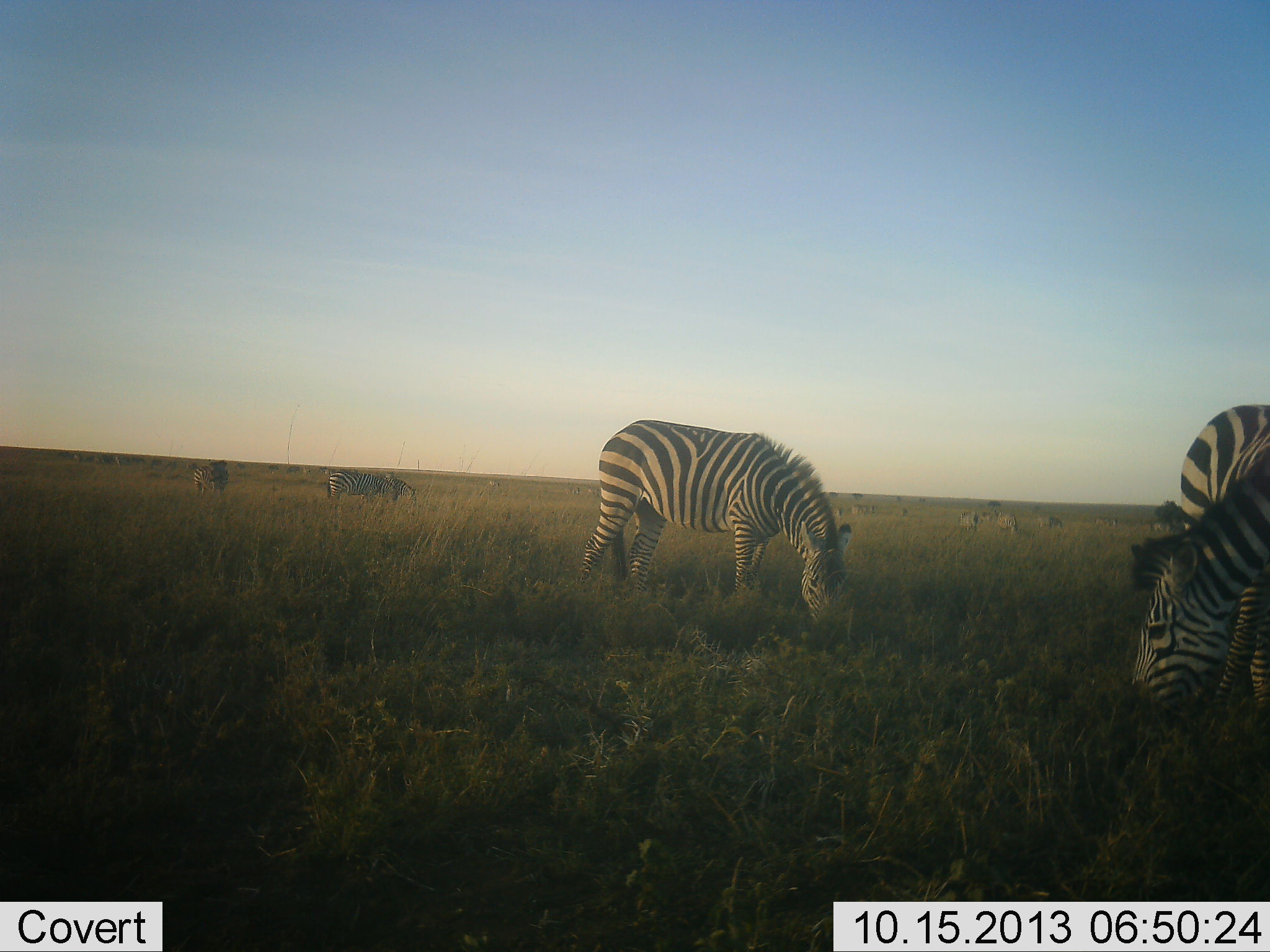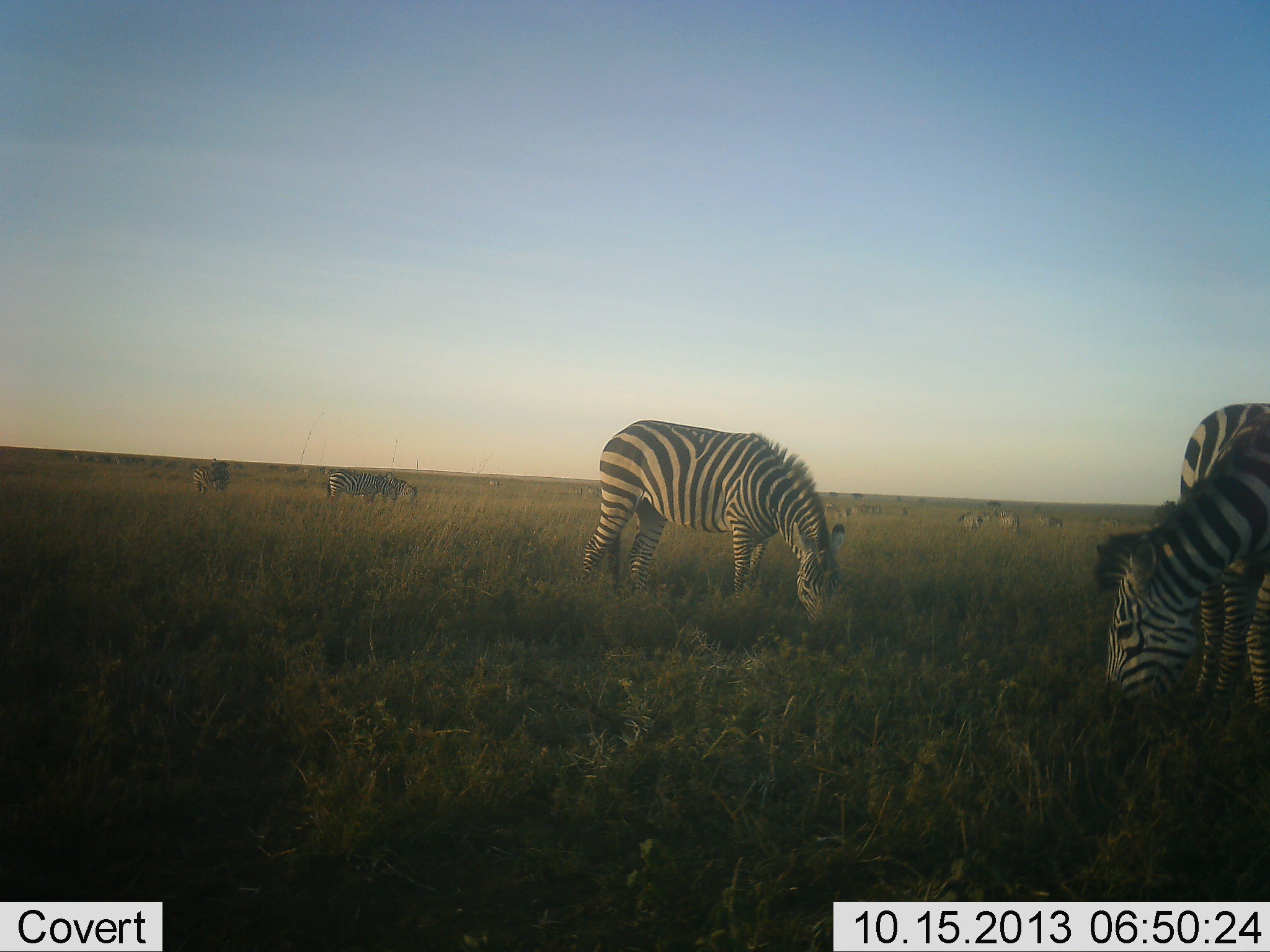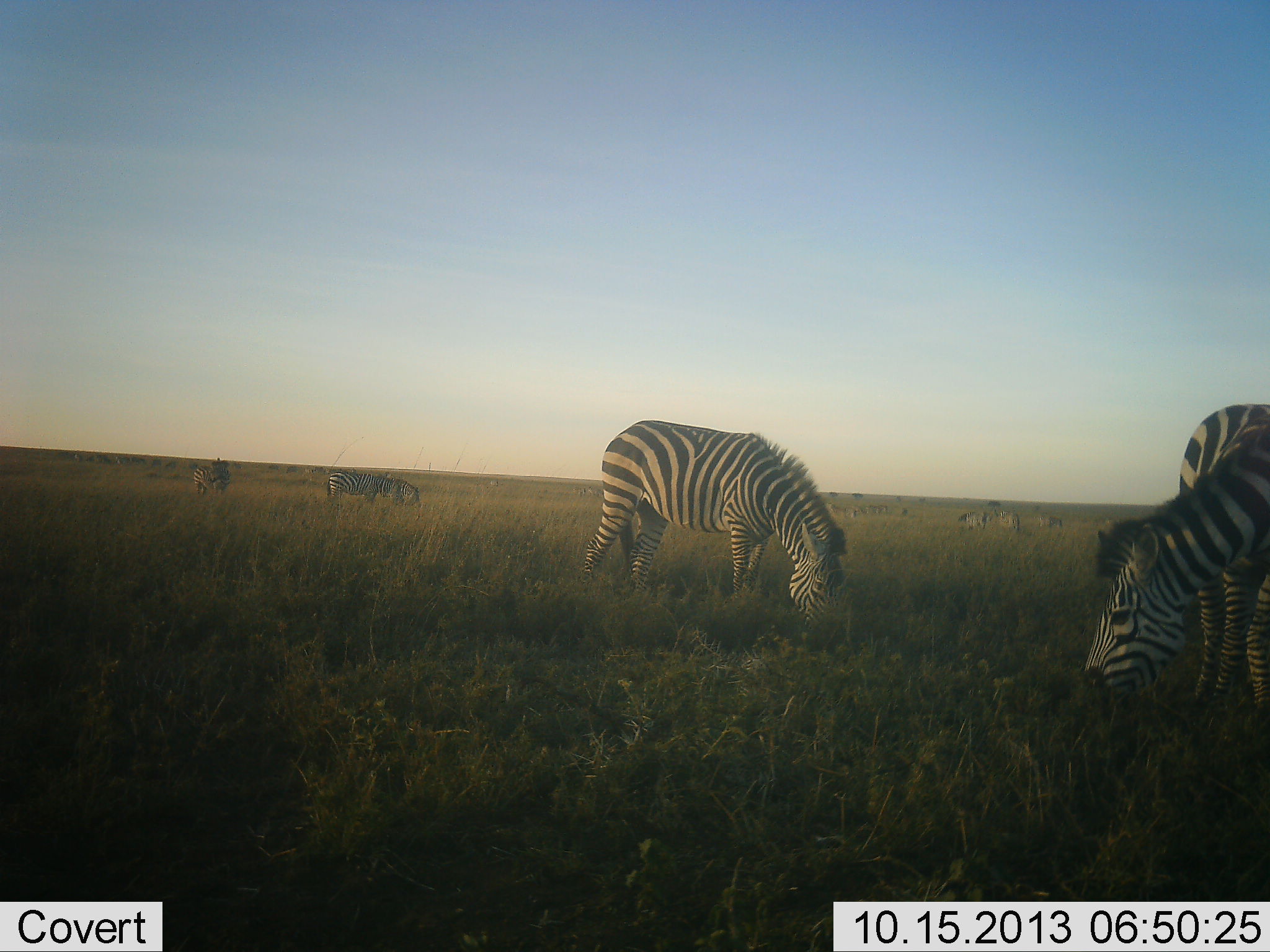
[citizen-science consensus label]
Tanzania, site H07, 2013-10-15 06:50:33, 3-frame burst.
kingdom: Animalia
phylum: Chordata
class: Mammalia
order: Perissodactyla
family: Equidae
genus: Equus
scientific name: Equus quagga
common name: plains zebra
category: zebra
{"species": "zebra (plains zebra) (Equus quagga)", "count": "7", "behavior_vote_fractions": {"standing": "30%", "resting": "3%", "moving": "10%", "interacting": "0%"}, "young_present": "0%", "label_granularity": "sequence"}